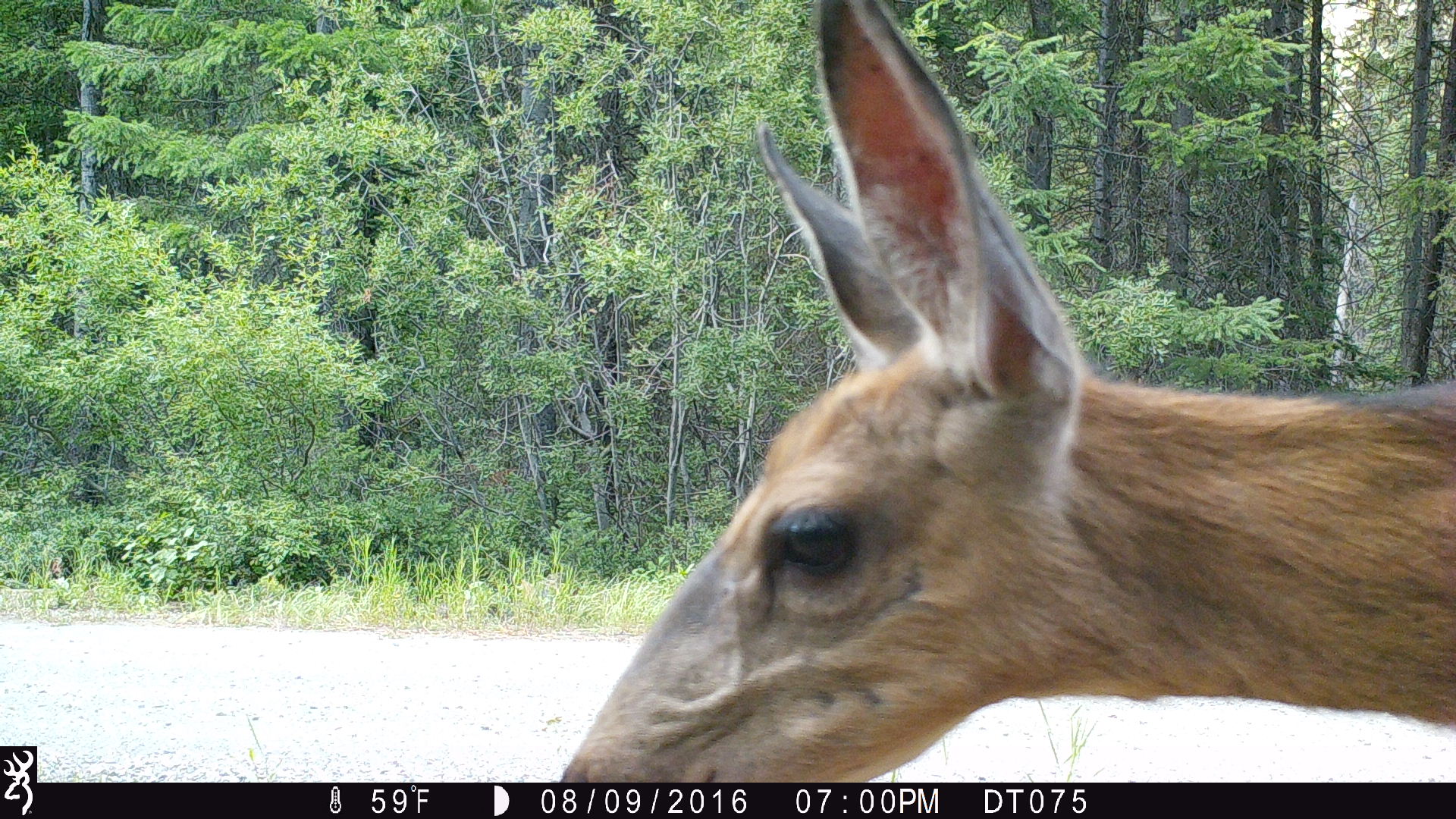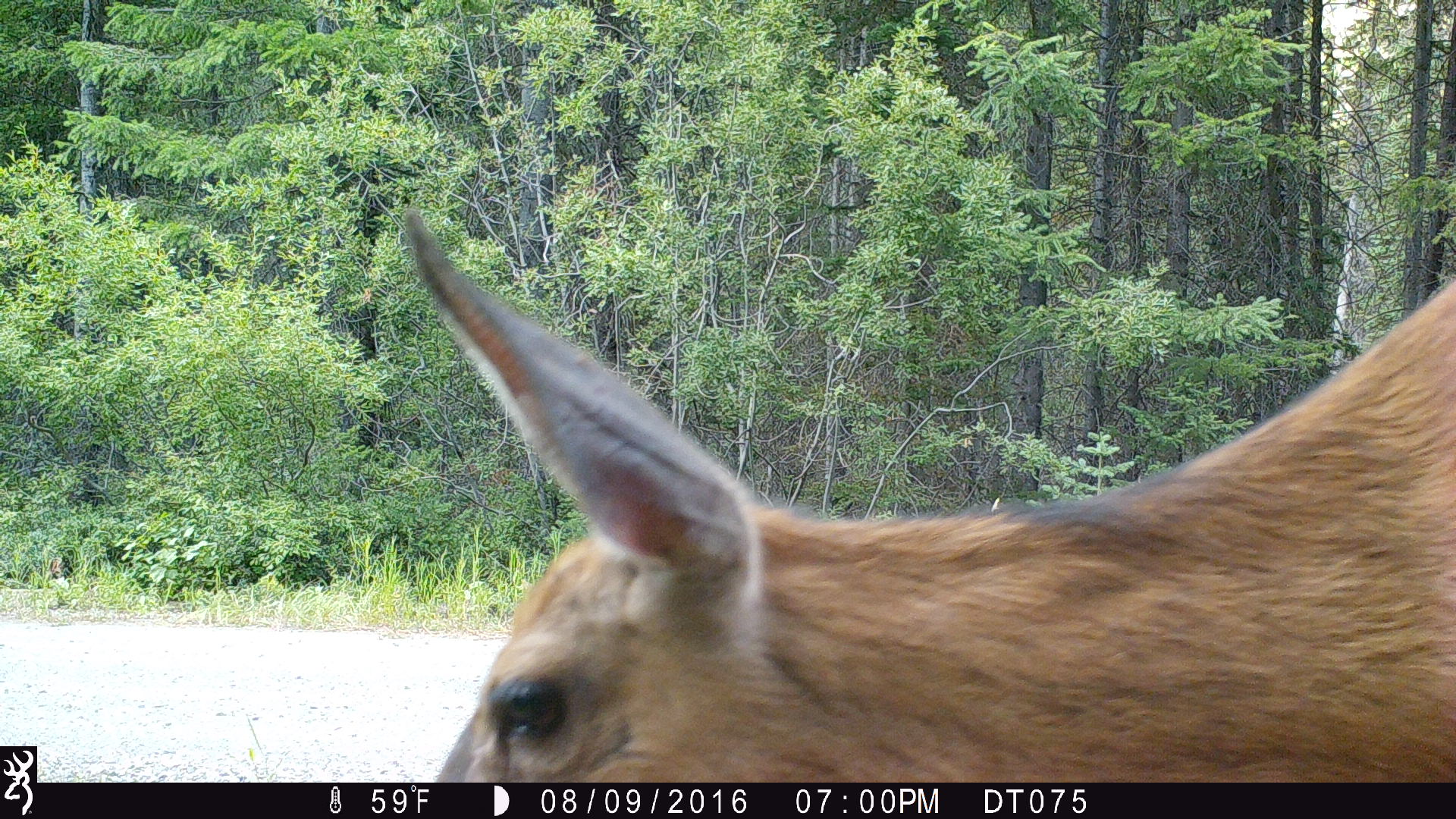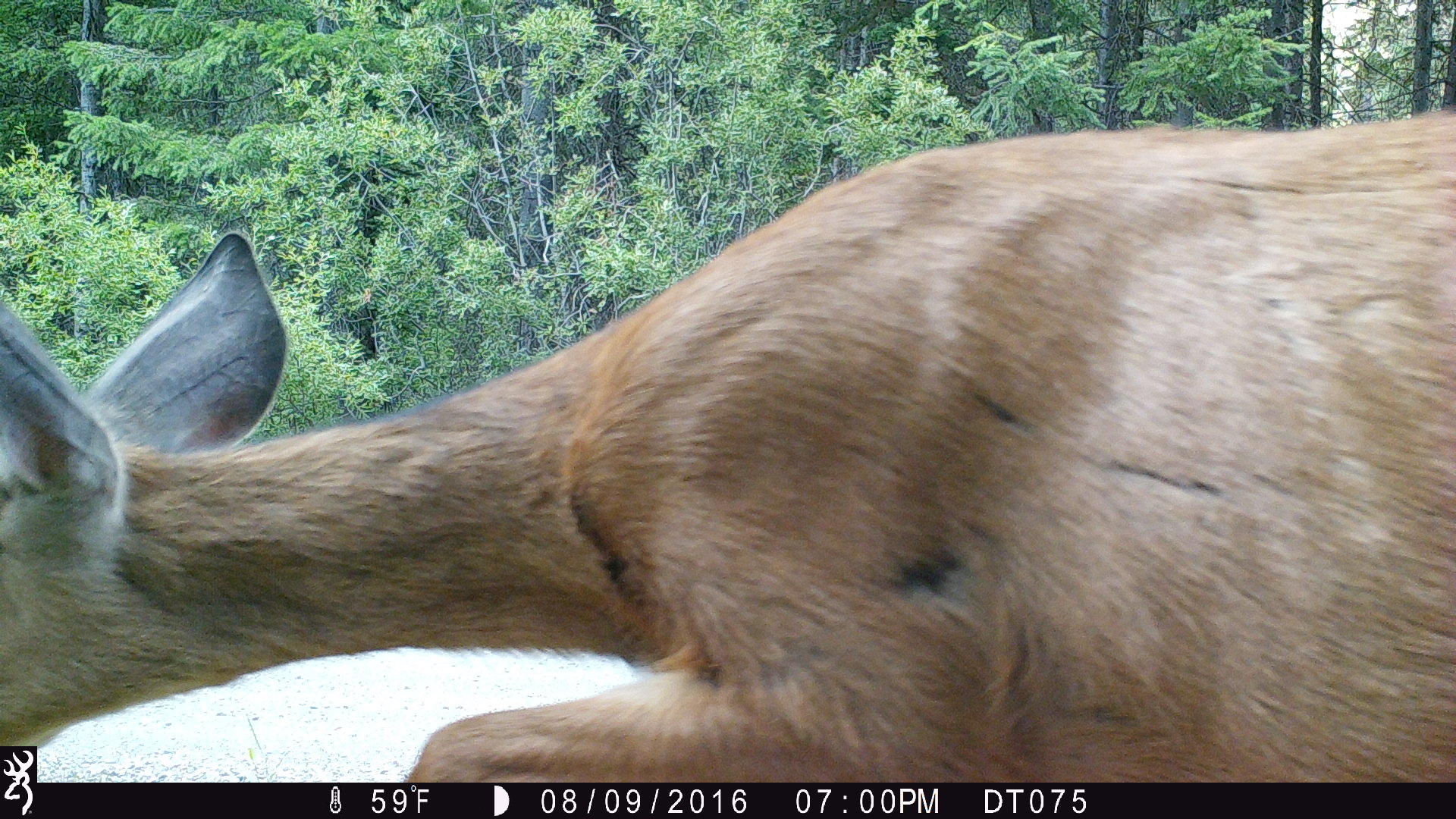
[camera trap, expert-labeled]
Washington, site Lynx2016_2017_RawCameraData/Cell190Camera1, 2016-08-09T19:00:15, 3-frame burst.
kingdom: Animalia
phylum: Chordata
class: Mammalia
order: Artiodactyla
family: Cervidae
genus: Odocoileus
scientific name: Odocoileus hemionus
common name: mule deer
Odocoileus hemionus (mule deer). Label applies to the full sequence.